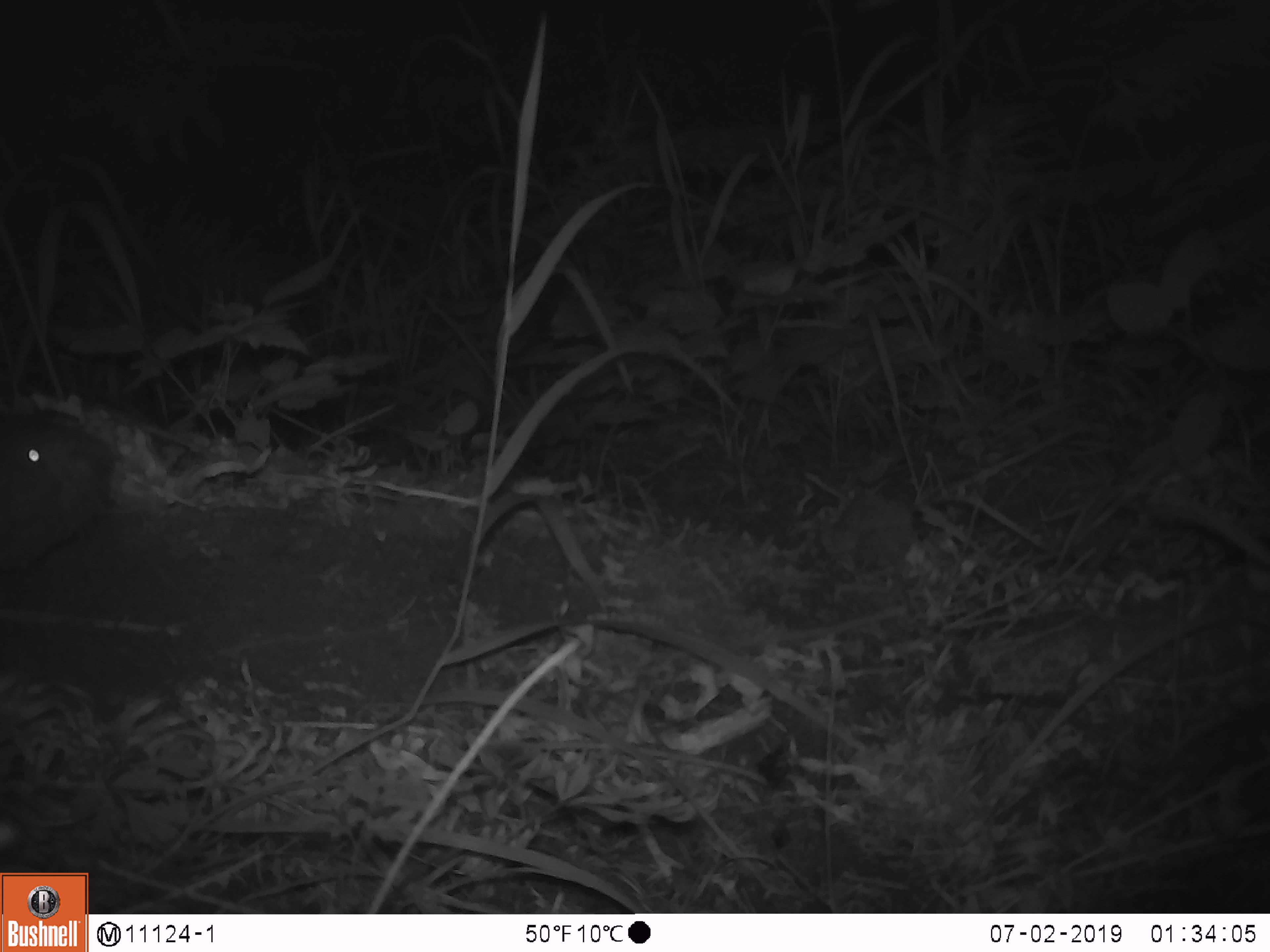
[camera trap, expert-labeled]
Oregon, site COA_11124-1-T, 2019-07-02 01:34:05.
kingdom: Animalia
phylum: Chordata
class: Mammalia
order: Rodentia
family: Aplodontiidae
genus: Aplodontia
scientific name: Aplodontia rufa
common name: mountain beaver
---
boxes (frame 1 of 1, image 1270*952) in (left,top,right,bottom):
mountain beaver: (1,404,118,609)